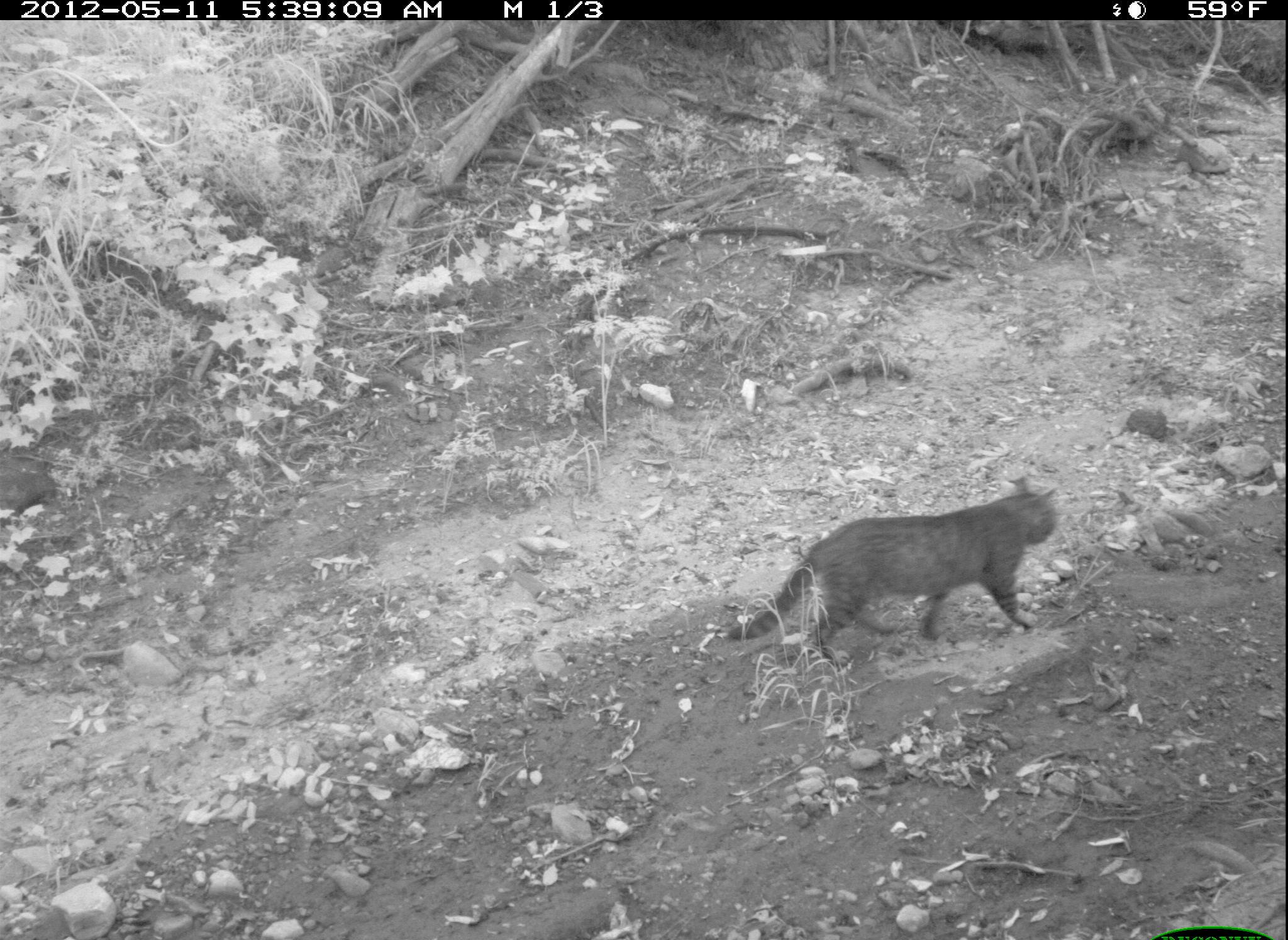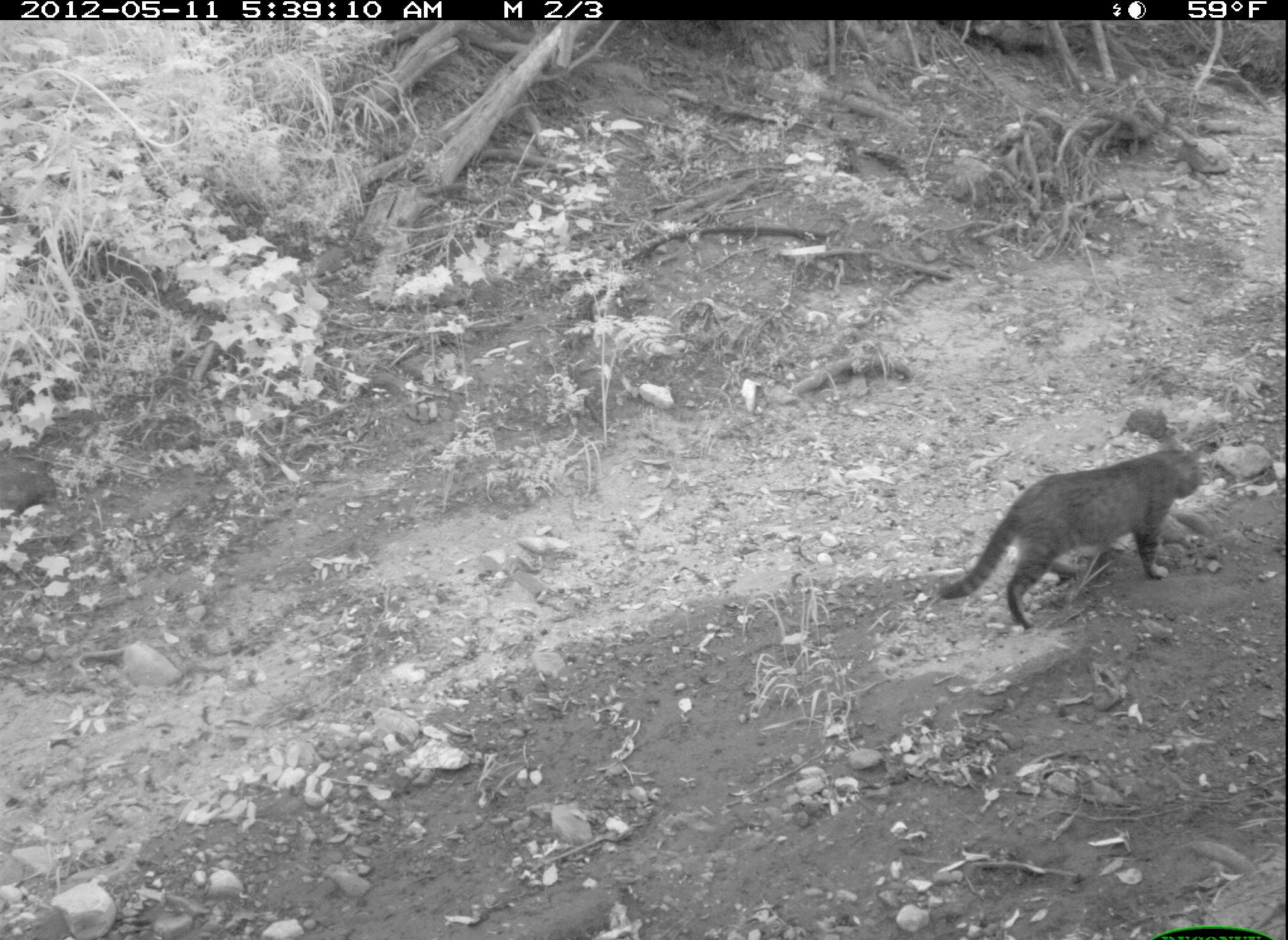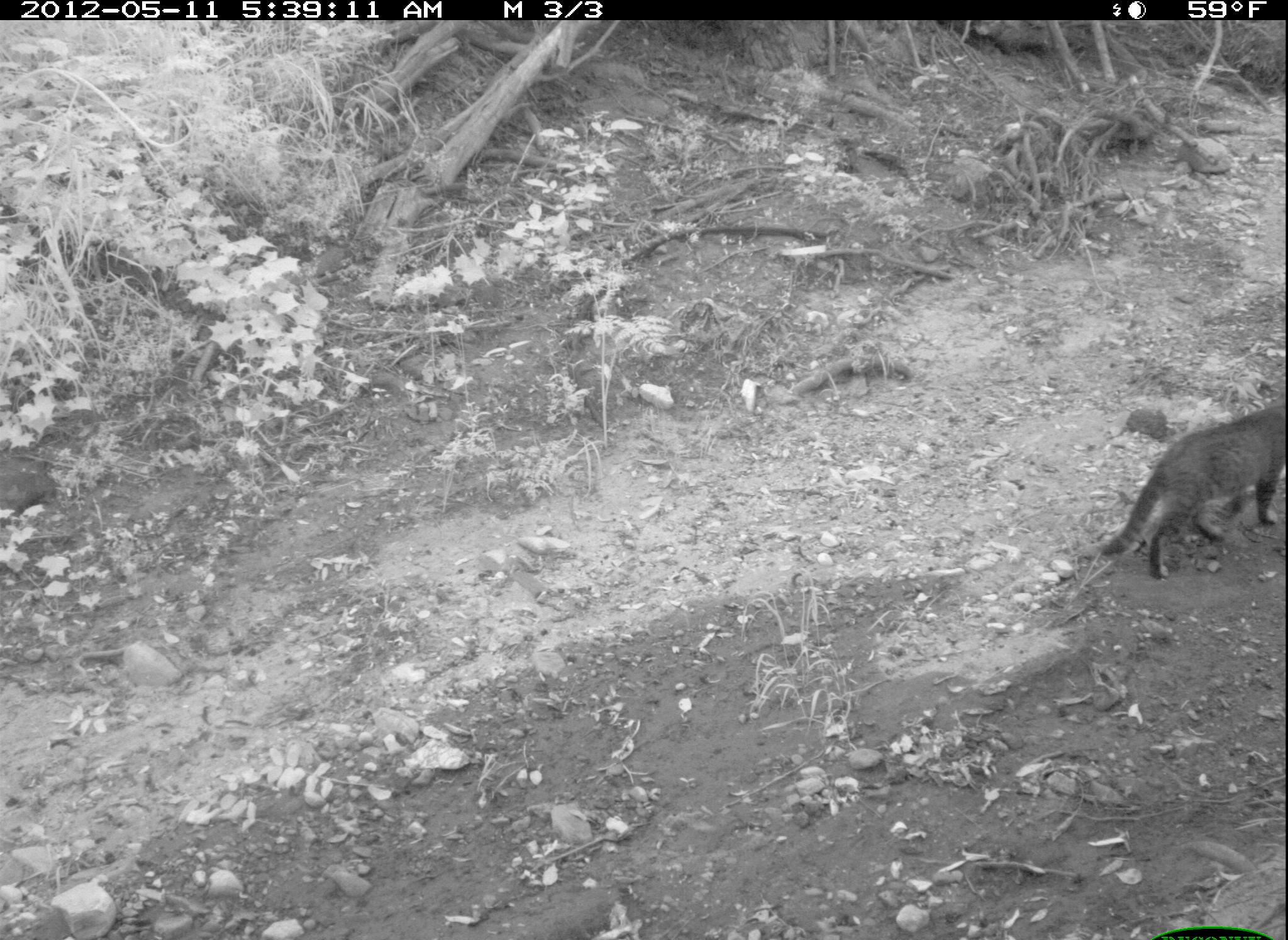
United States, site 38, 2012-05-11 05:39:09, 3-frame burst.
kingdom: Animalia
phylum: Chordata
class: Mammalia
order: Carnivora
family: Felidae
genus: Felis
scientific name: Felis catus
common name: cat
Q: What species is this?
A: Cat (Felis catus).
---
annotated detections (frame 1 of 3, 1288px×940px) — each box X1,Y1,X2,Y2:
cat: 725,471,1059,680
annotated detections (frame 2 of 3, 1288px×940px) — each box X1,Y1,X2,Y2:
cat: 919,435,1243,636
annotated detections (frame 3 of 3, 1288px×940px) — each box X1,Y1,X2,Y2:
cat: 1098,379,1287,608